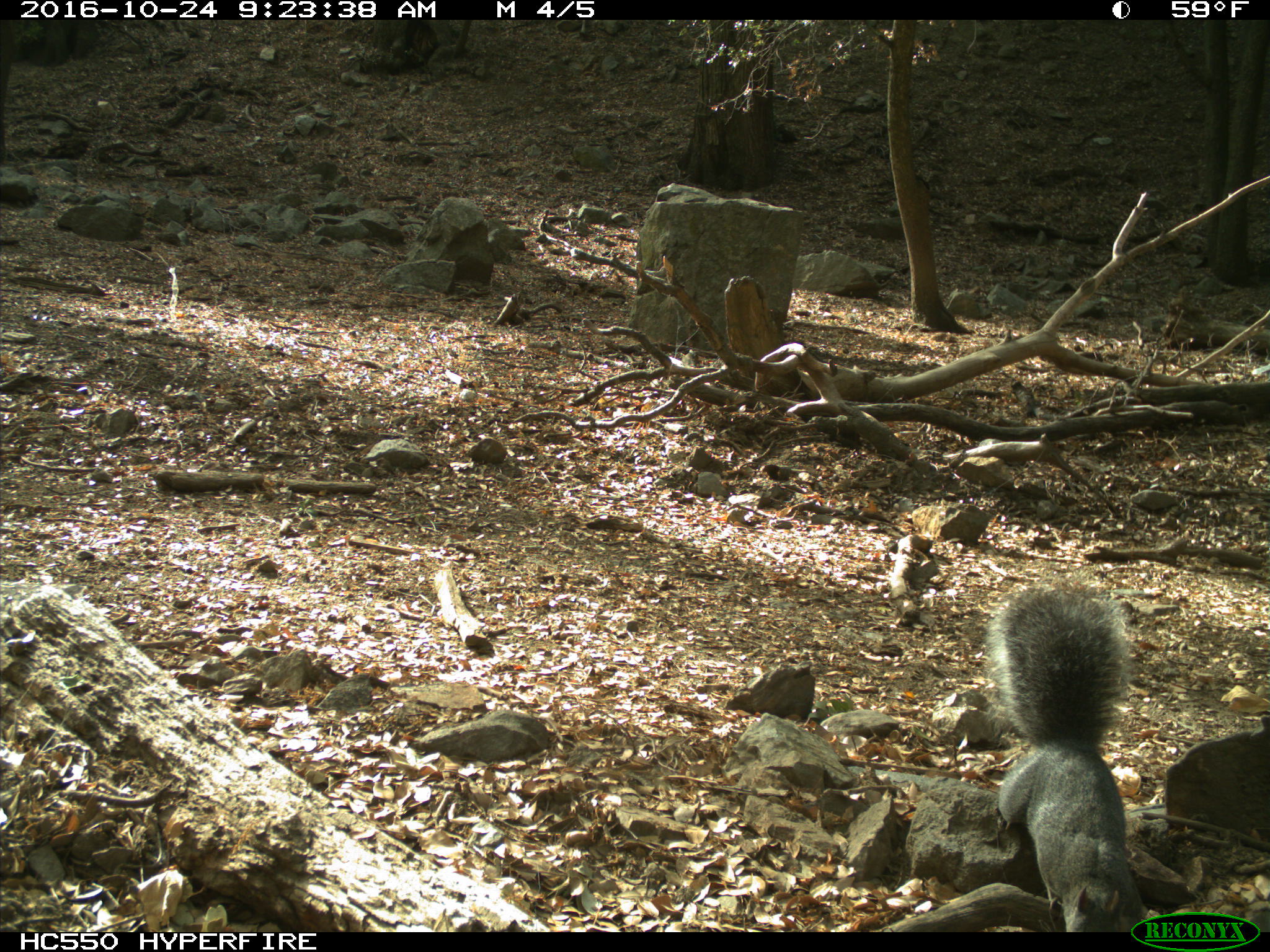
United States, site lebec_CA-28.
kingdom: Animalia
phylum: Chordata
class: Mammalia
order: Rodentia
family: Sciuridae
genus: Sciurus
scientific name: Sciurus carolinensis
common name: eastern gray squirrel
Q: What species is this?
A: Sciurus carolinensis (eastern gray squirrel).